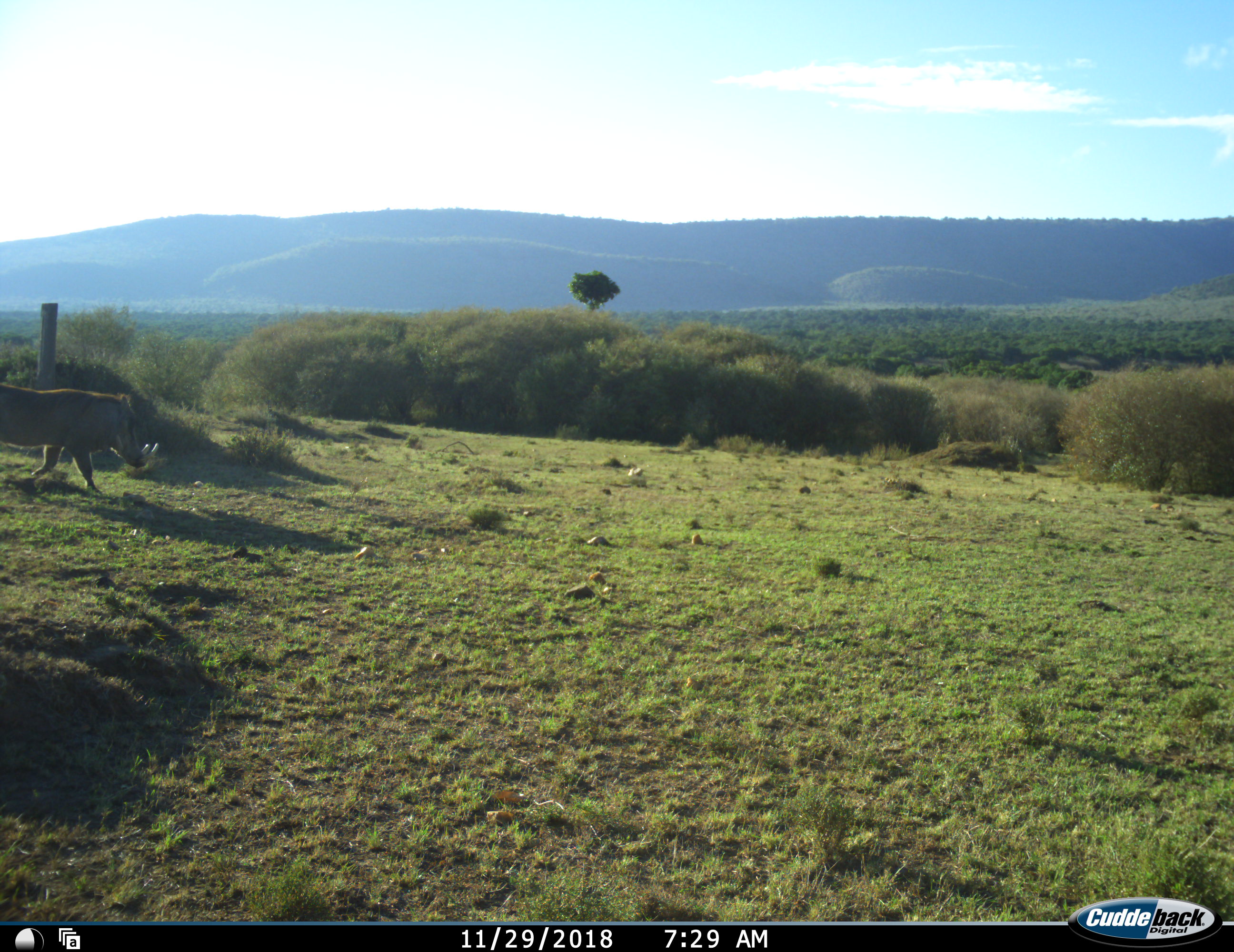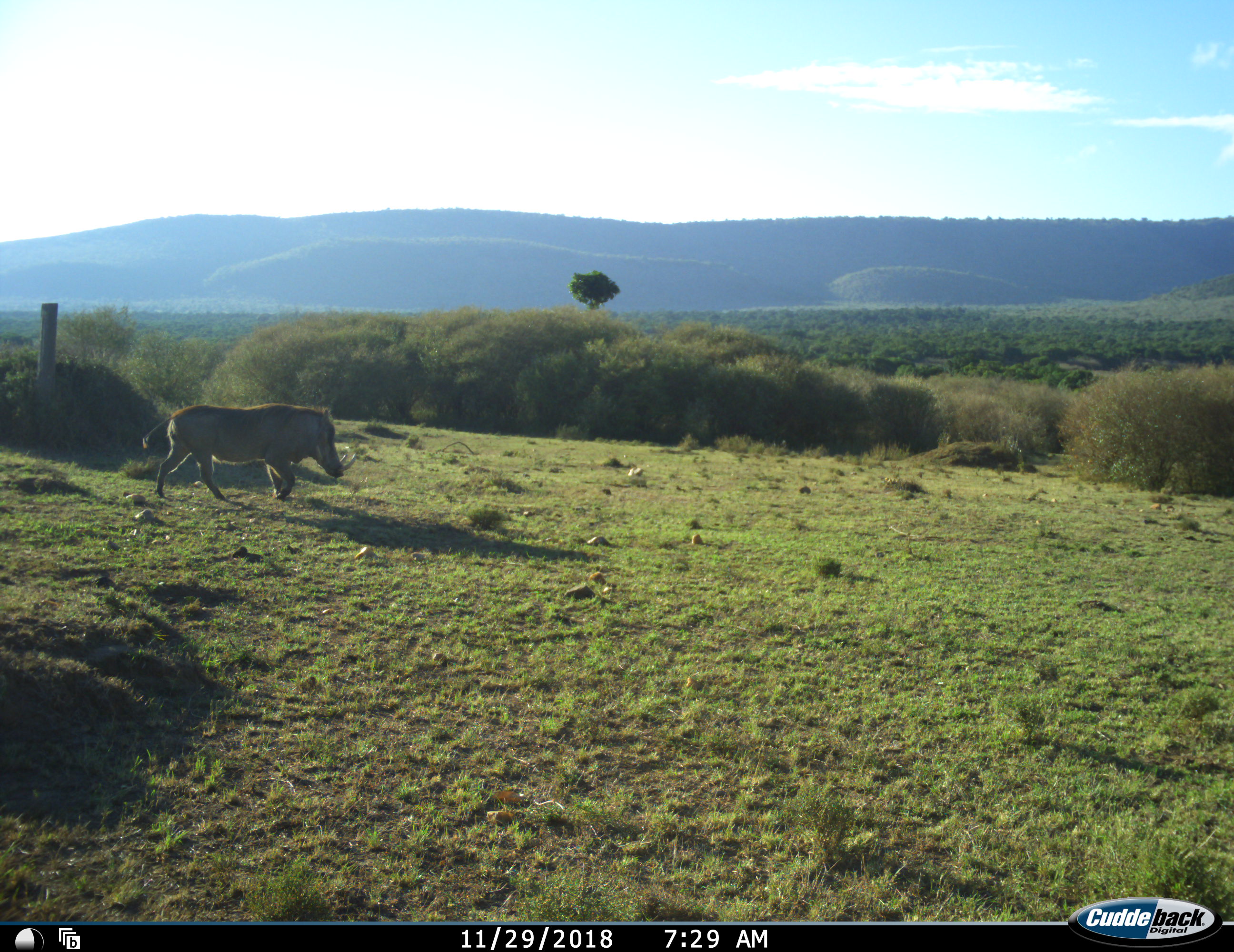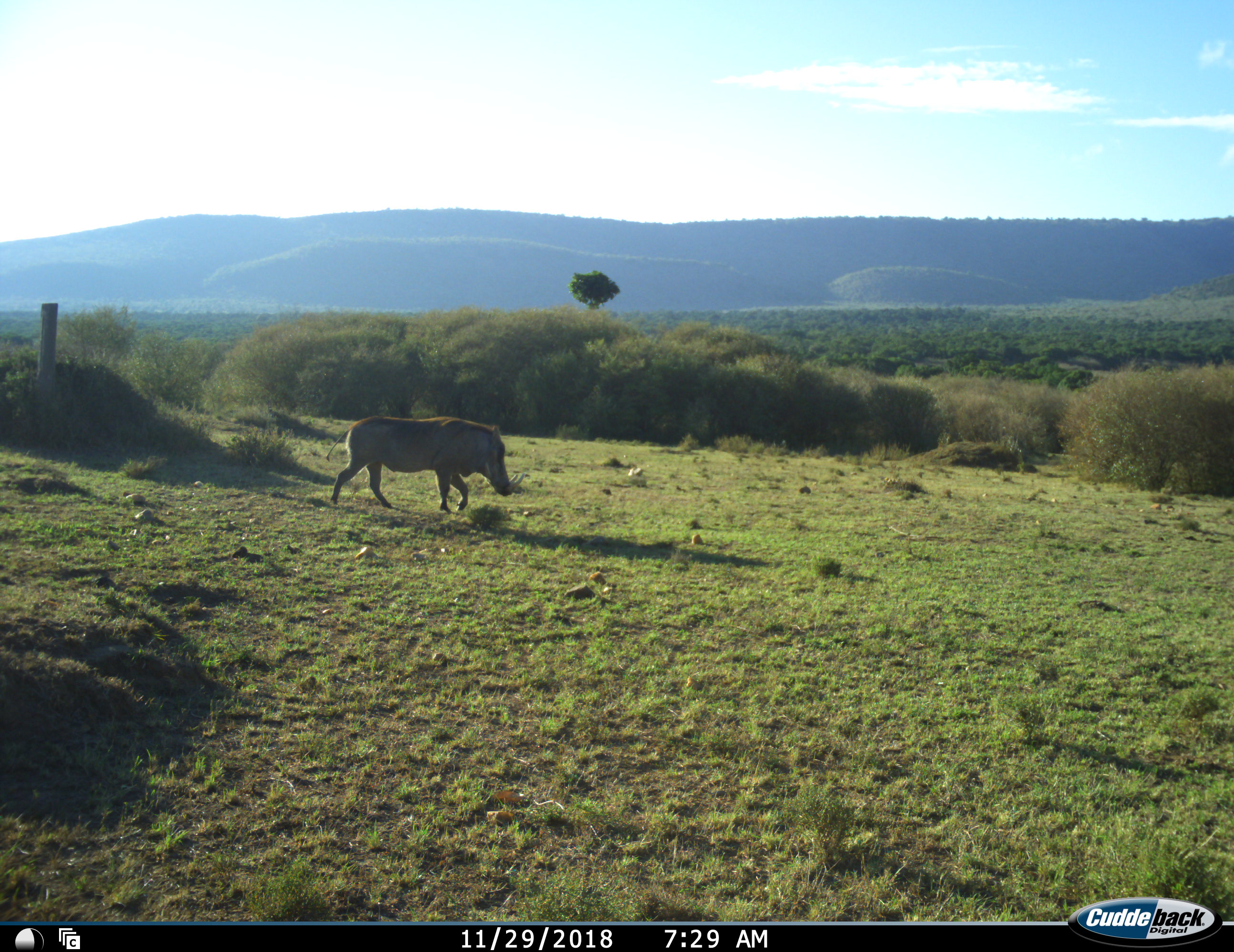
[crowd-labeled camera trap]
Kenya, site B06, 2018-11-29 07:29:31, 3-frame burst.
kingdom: Animalia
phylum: Chordata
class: Mammalia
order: Artiodactyla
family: Suidae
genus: Phacochoerus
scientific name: Phacochoerus africanus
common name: warthog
Warthog (Phacochoerus africanus), count 1. Behavior (volunteer vote fractions): standing 0%, resting 0%, moving 100%, interacting 0%. Young present (vote fraction): 0%. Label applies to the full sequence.